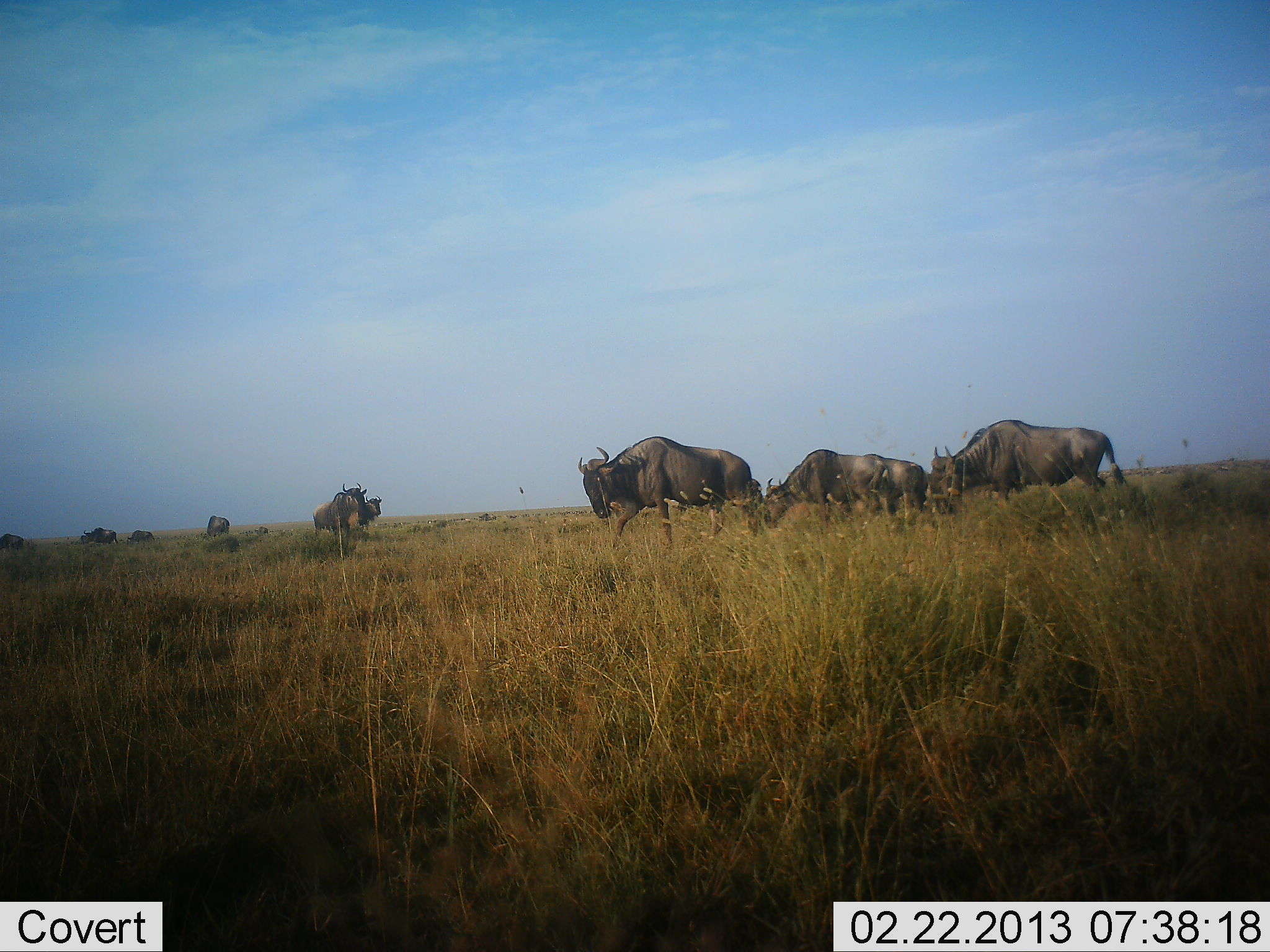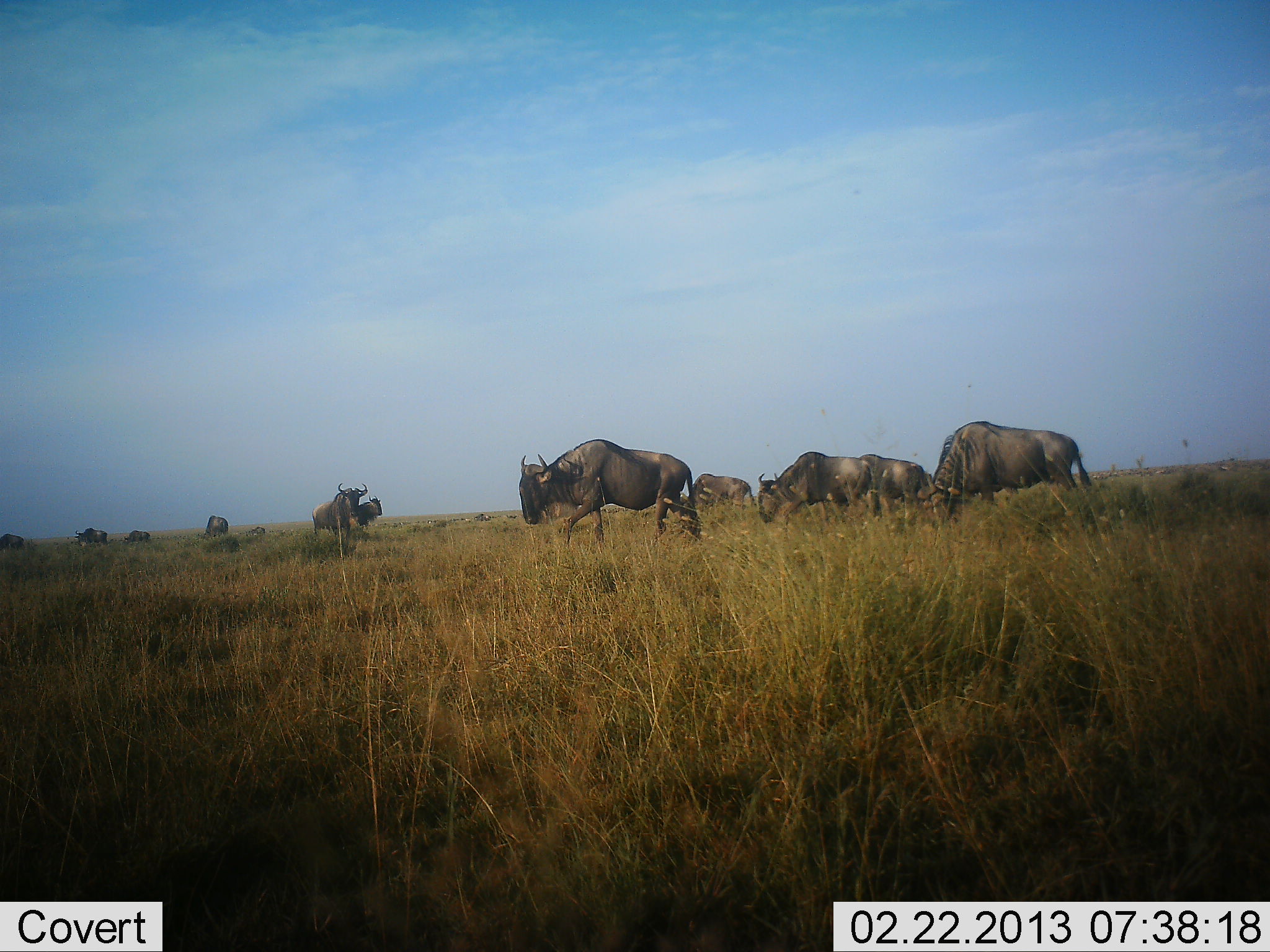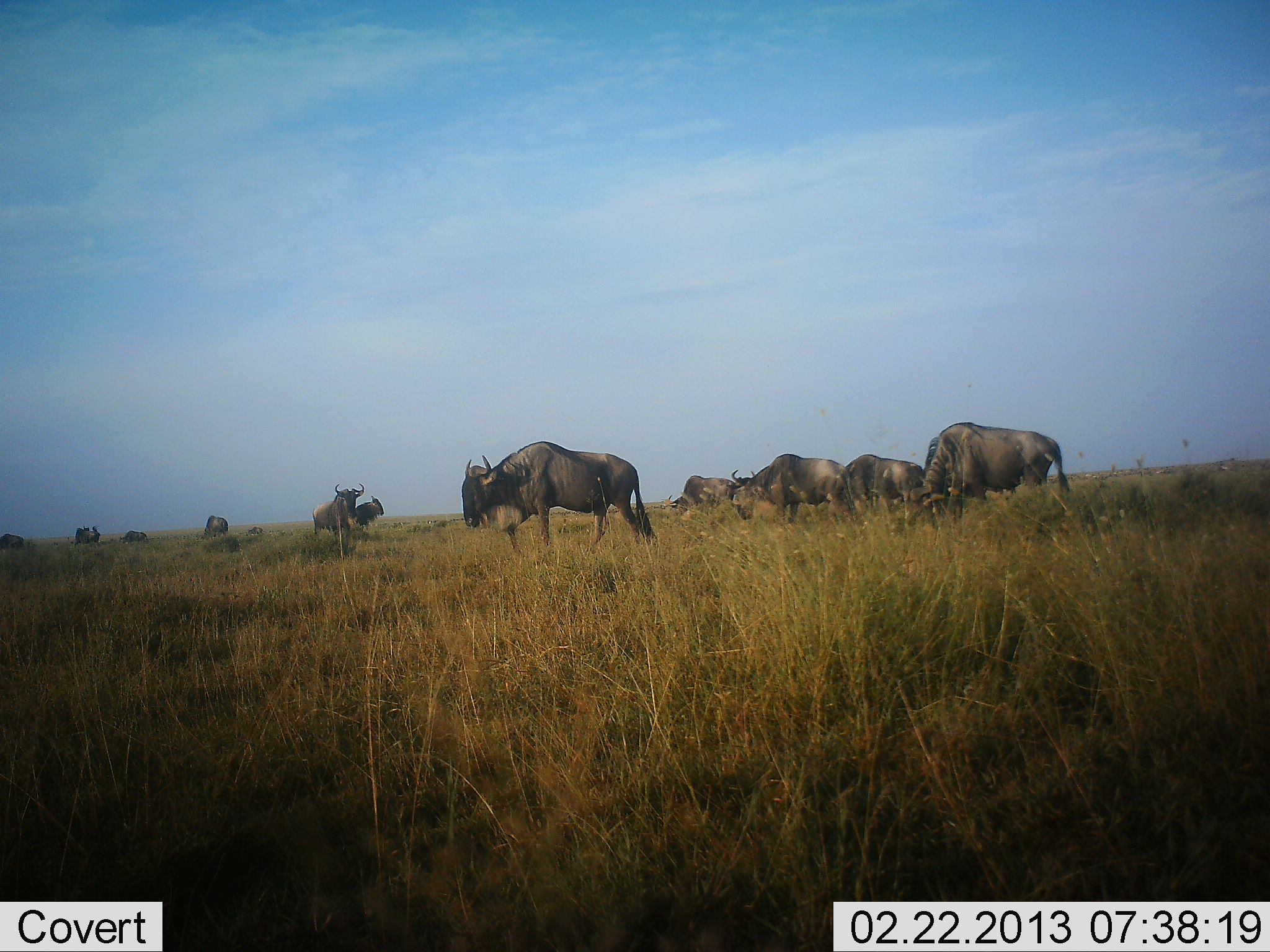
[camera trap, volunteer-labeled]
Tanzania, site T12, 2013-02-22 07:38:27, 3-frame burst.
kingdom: Animalia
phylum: Chordata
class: Mammalia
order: Artiodactyla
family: Bovidae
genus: Connochaetes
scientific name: Connochaetes taurinus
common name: blue wildebeest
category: wildebeest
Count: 11-50.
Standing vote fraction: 39%.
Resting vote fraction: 11%.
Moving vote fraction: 84%.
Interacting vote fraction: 3%.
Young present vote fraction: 0%.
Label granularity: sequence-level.